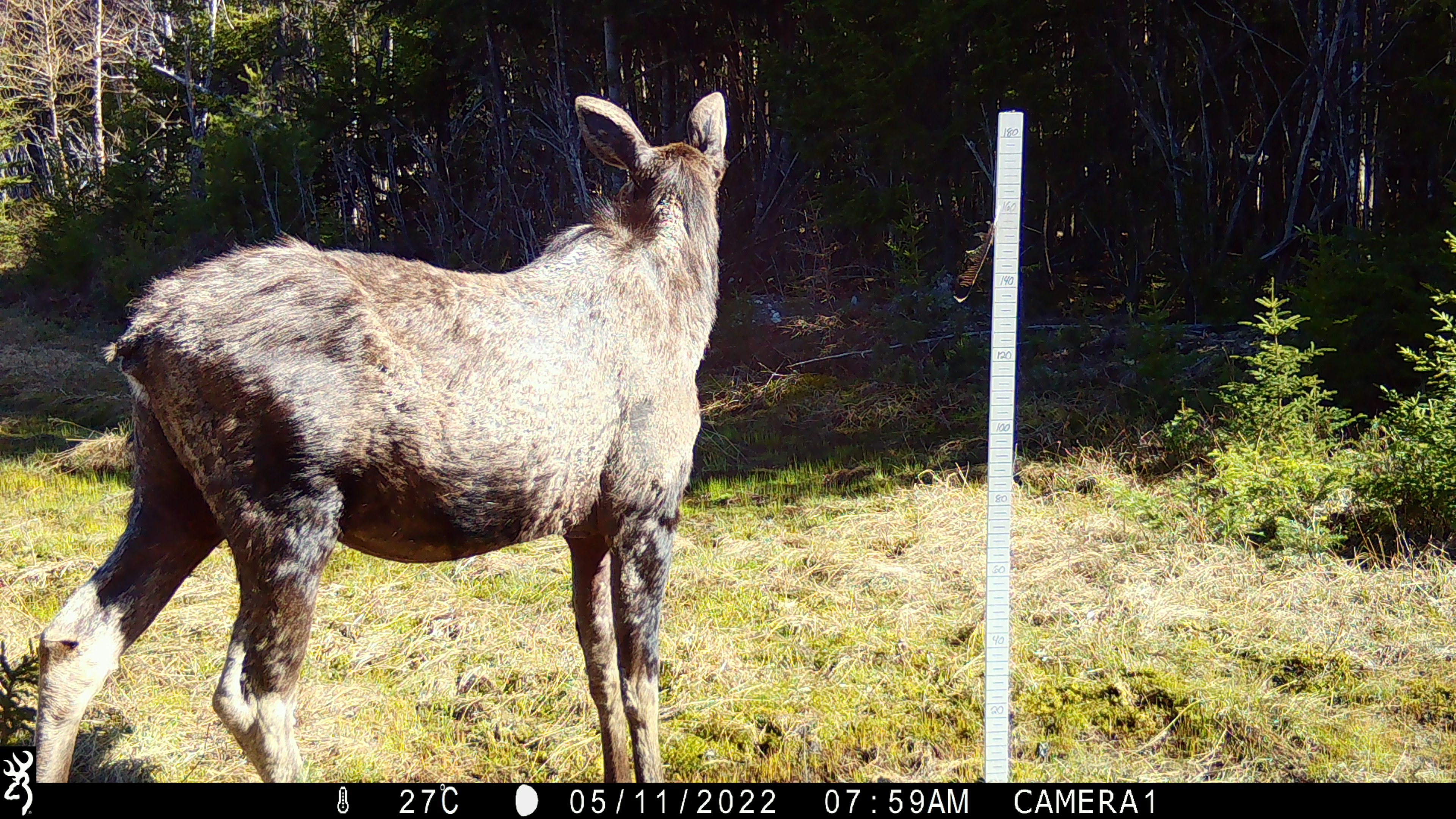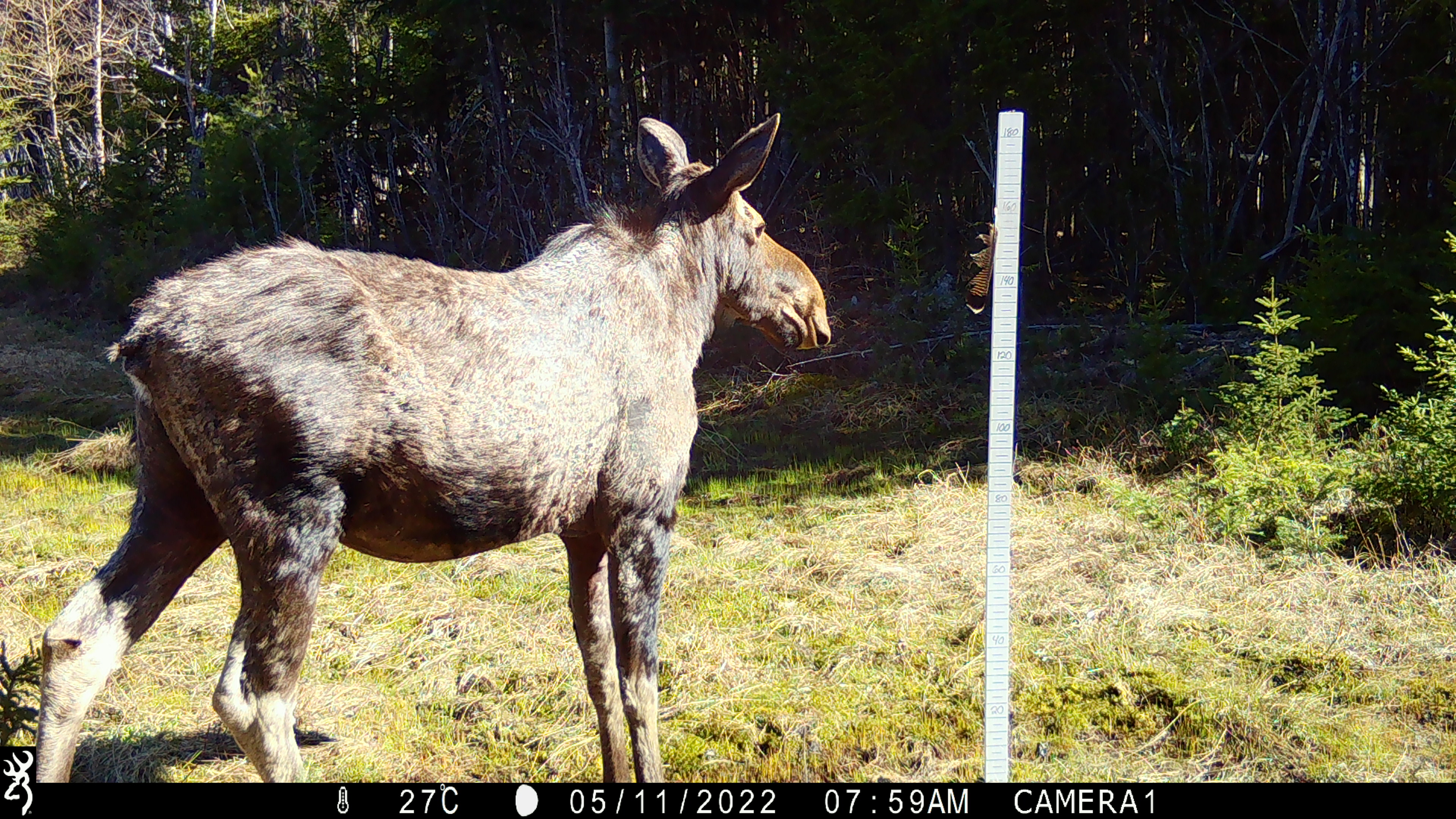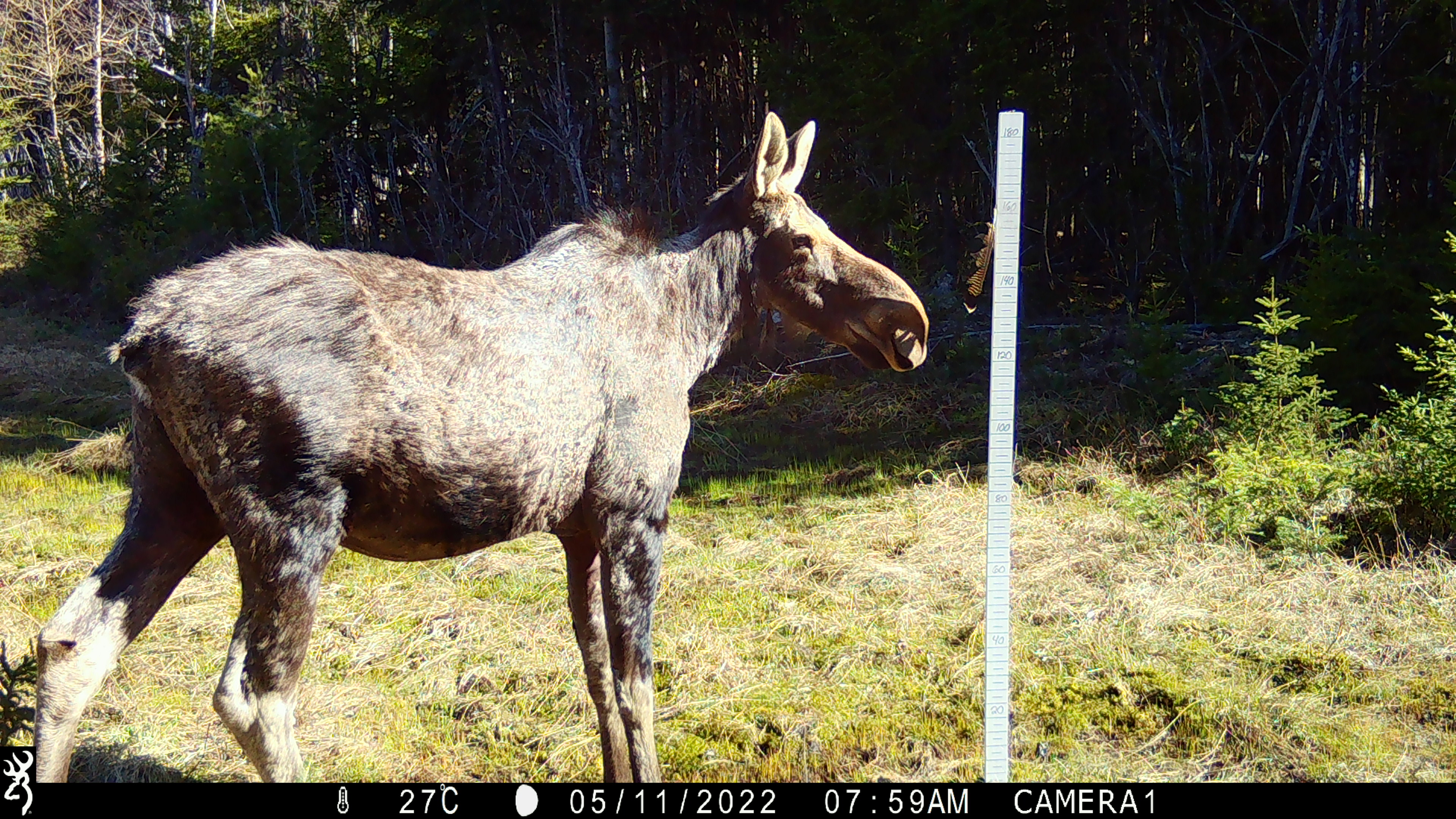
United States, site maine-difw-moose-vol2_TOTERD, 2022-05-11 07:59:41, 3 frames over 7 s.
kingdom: Animalia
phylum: Chordata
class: Mammalia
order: Artiodactyla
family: Cervidae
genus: Alces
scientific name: Alces alces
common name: moose